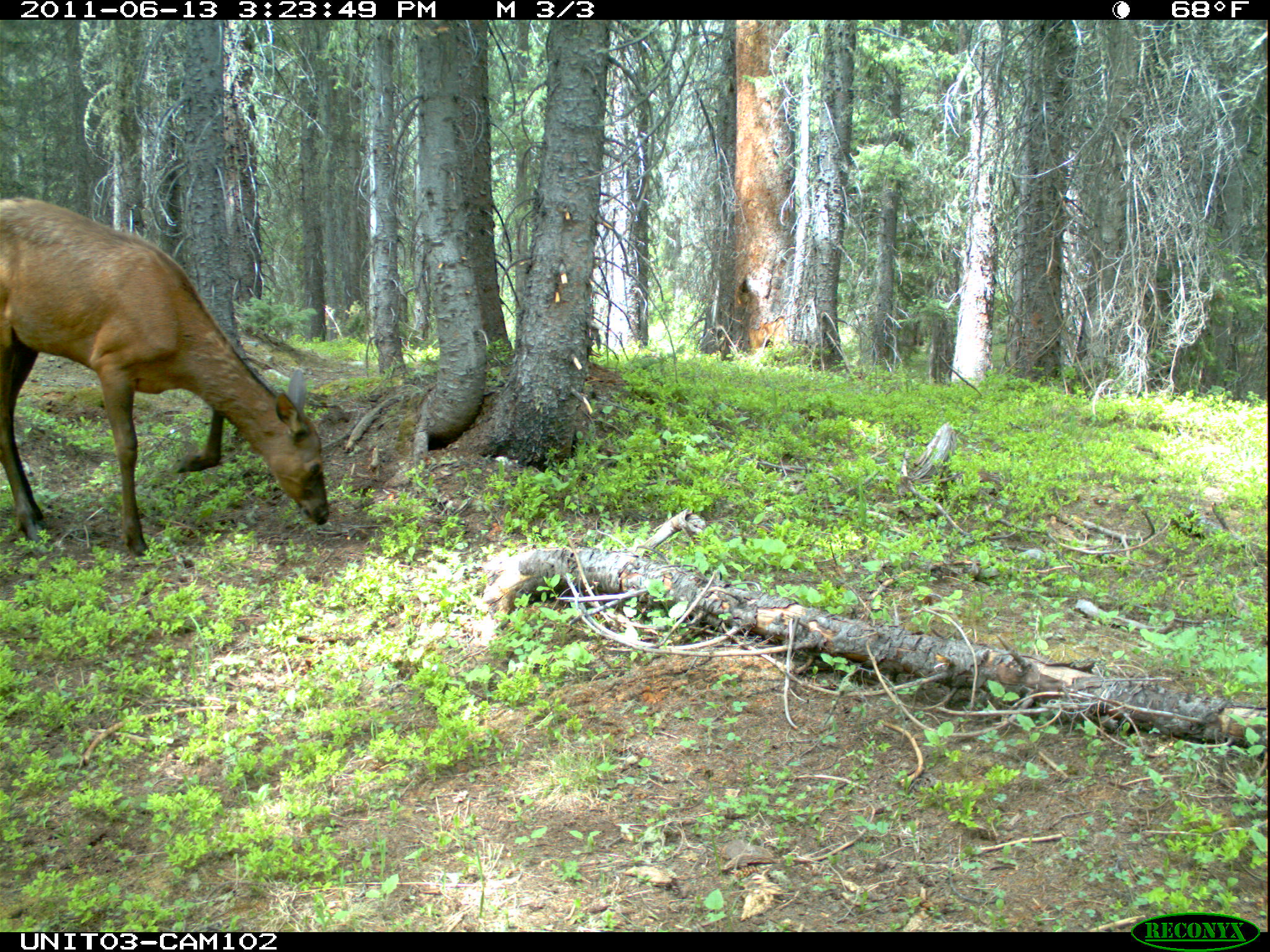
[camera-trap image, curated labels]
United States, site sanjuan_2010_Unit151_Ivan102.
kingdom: Animalia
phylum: Chordata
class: Mammalia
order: Artiodactyla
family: Cervidae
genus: Cervus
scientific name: Cervus elaphus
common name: red deer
Cervus elaphus (red deer).